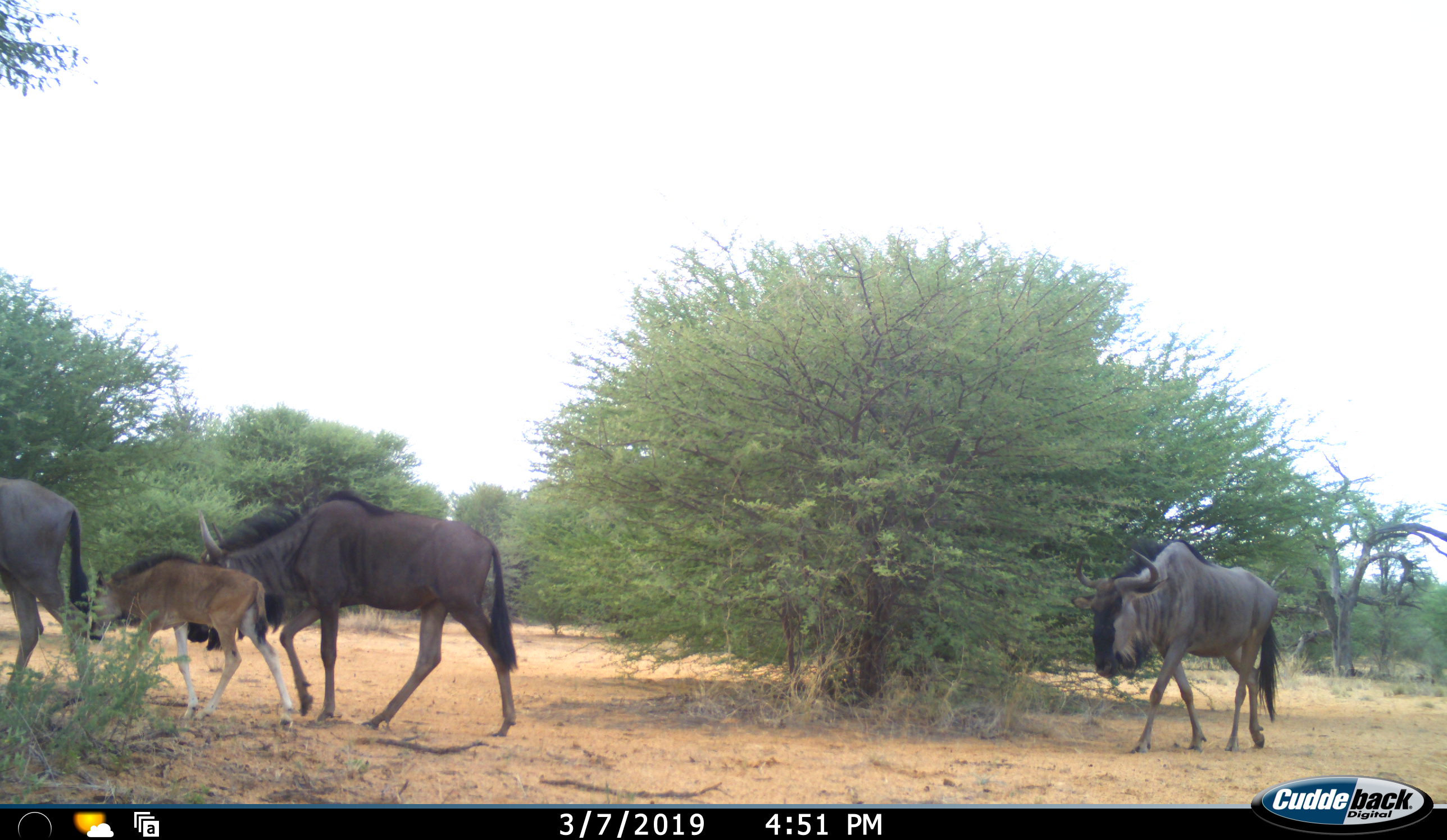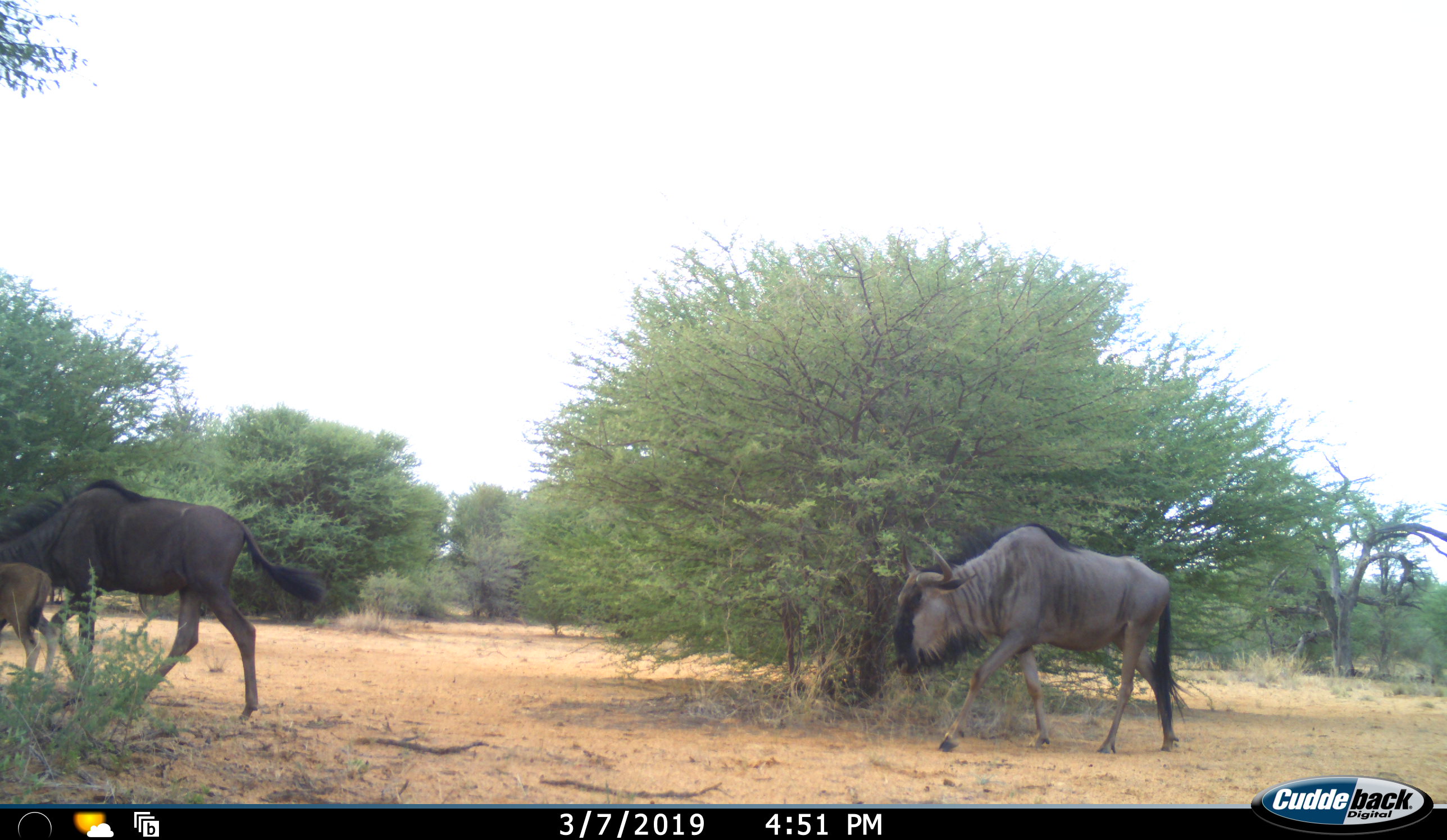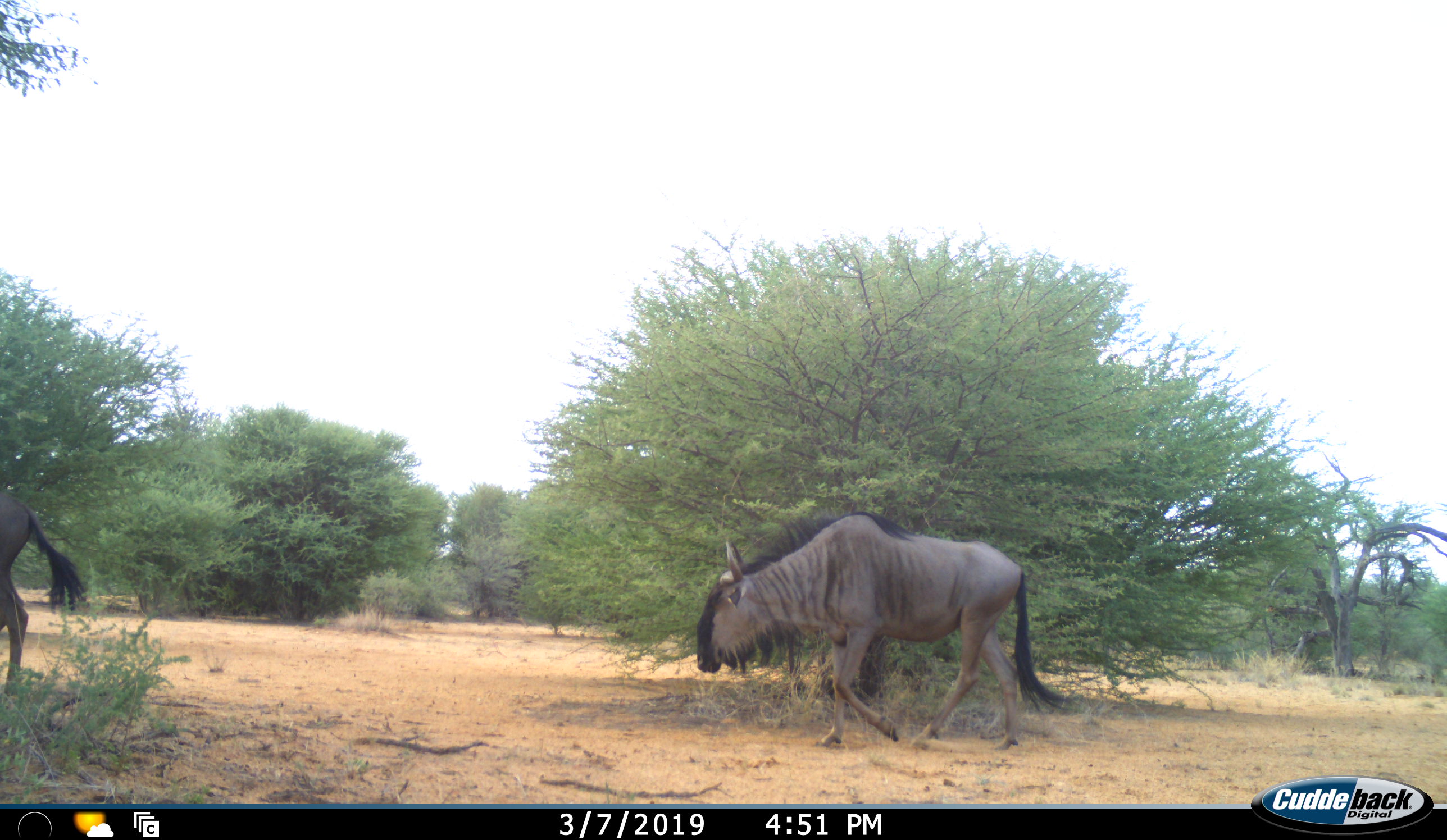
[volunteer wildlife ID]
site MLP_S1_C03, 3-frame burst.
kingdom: Animalia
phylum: Chordata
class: Mammalia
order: Artiodactyla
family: Bovidae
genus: Connochaetes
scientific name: Connochaetes taurinus taurinus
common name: blue wildebeest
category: wildebeestblue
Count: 4.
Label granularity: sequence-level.